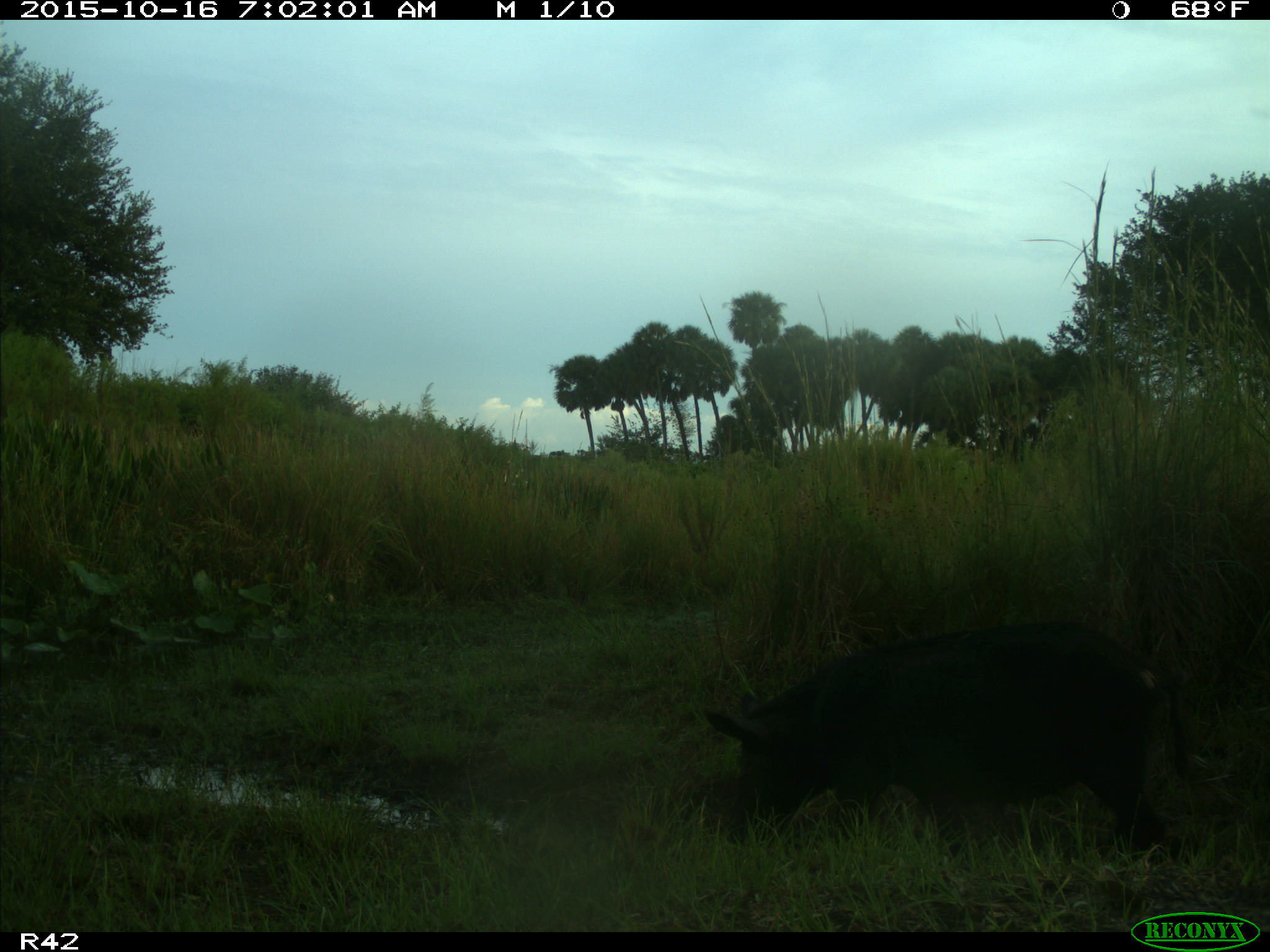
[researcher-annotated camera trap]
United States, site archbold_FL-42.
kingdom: Animalia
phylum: Chordata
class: Mammalia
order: Artiodactyla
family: Suidae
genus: Sus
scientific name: Sus scrofa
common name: wild boar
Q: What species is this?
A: Sus scrofa (wild boar).